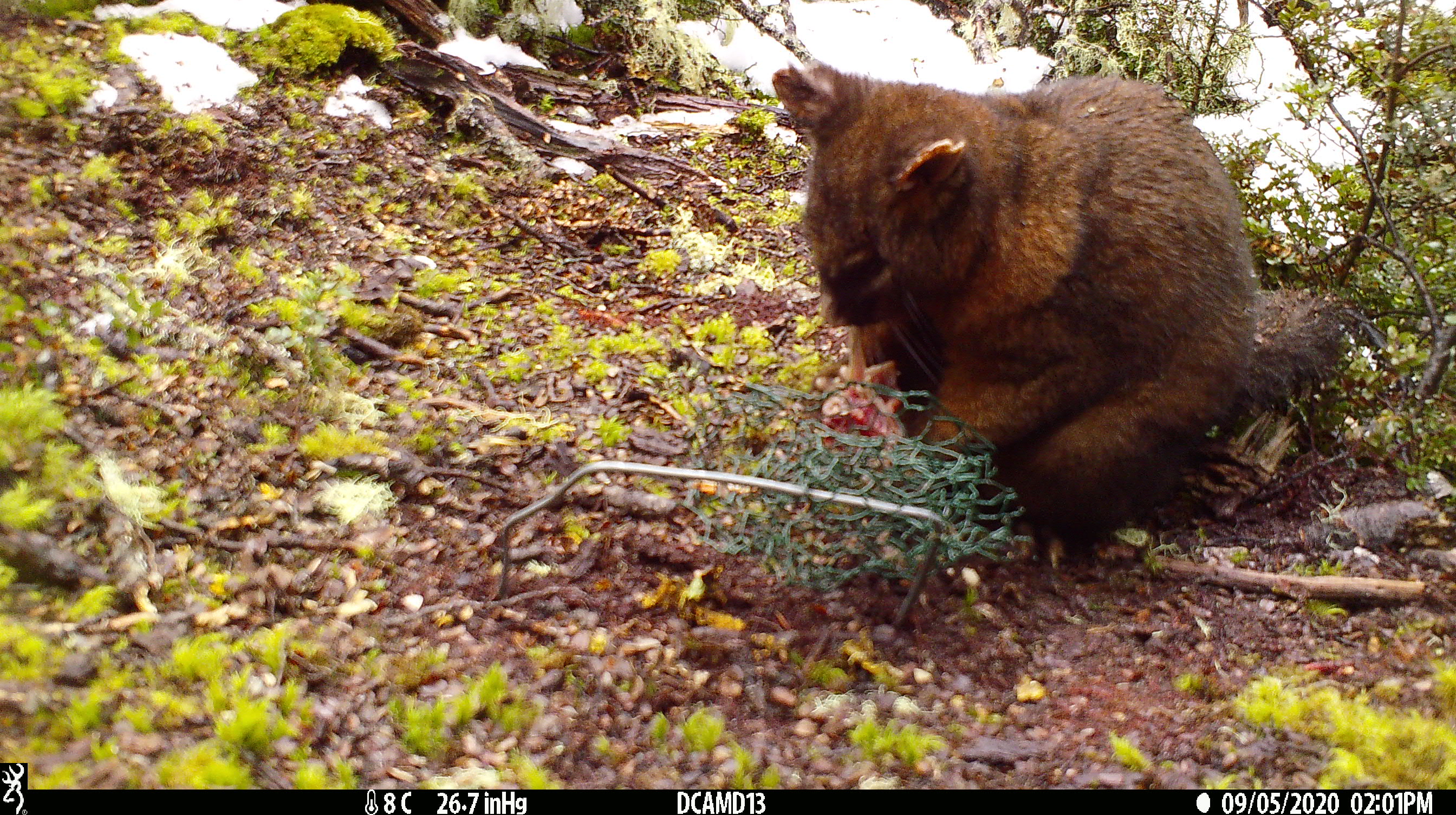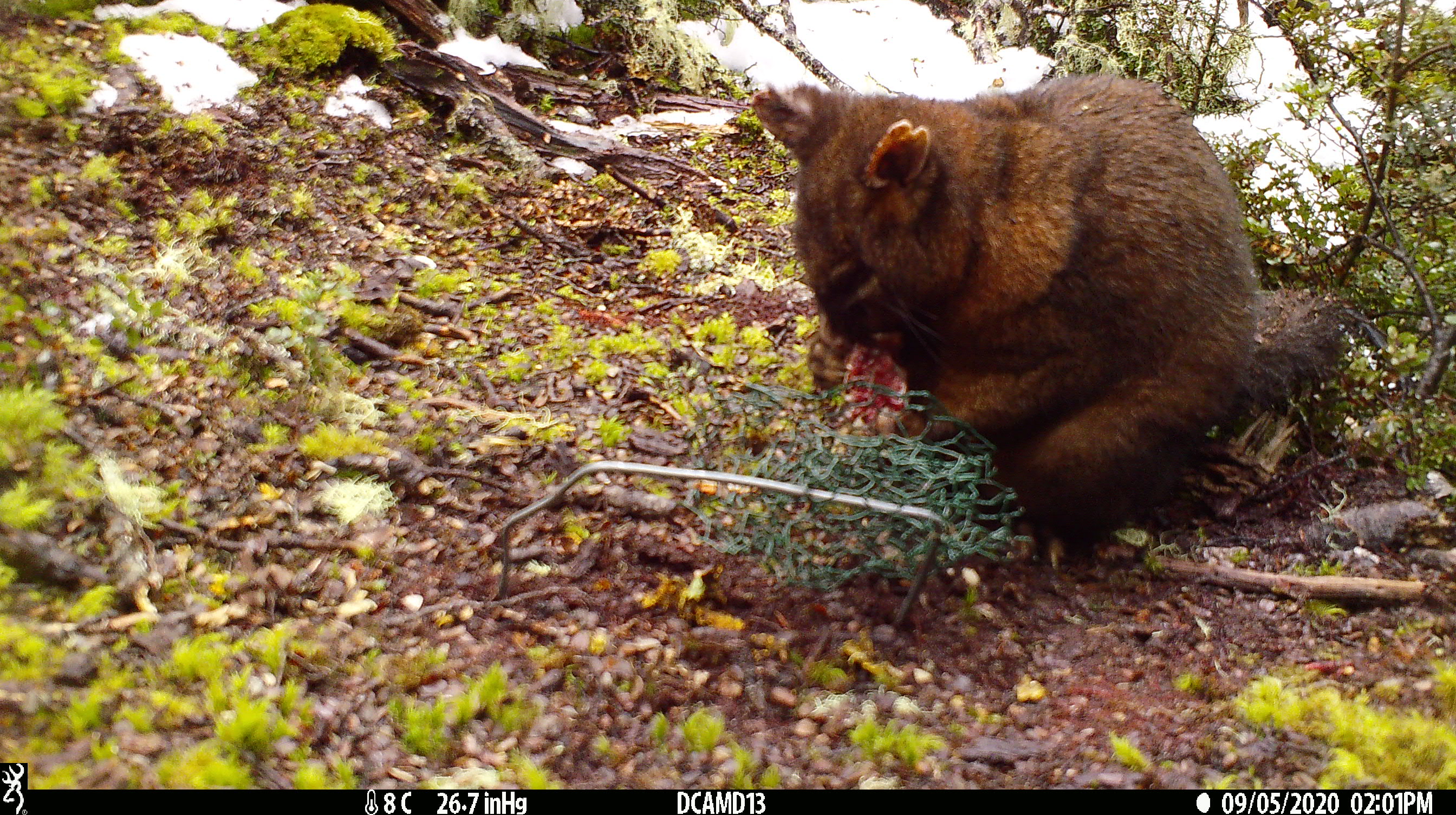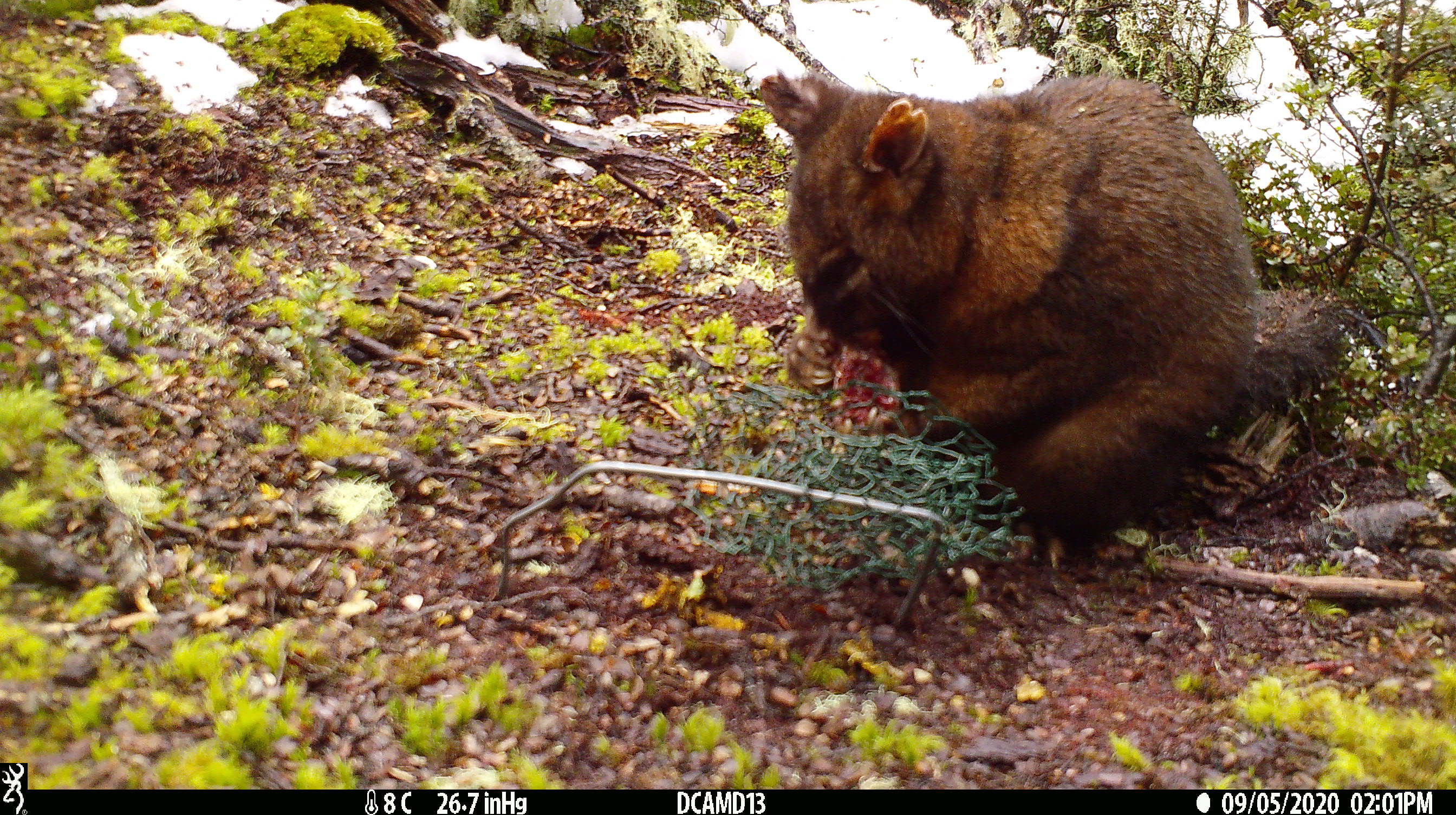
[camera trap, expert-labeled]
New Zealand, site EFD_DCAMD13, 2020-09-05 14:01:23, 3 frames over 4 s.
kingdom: Animalia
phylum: Chordata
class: Mammalia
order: Diprotodontia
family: Phalangeridae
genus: Trichosurus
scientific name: Trichosurus vulpecula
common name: common brushtail possum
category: possum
Possum (common brushtail possum) (Trichosurus vulpecula).